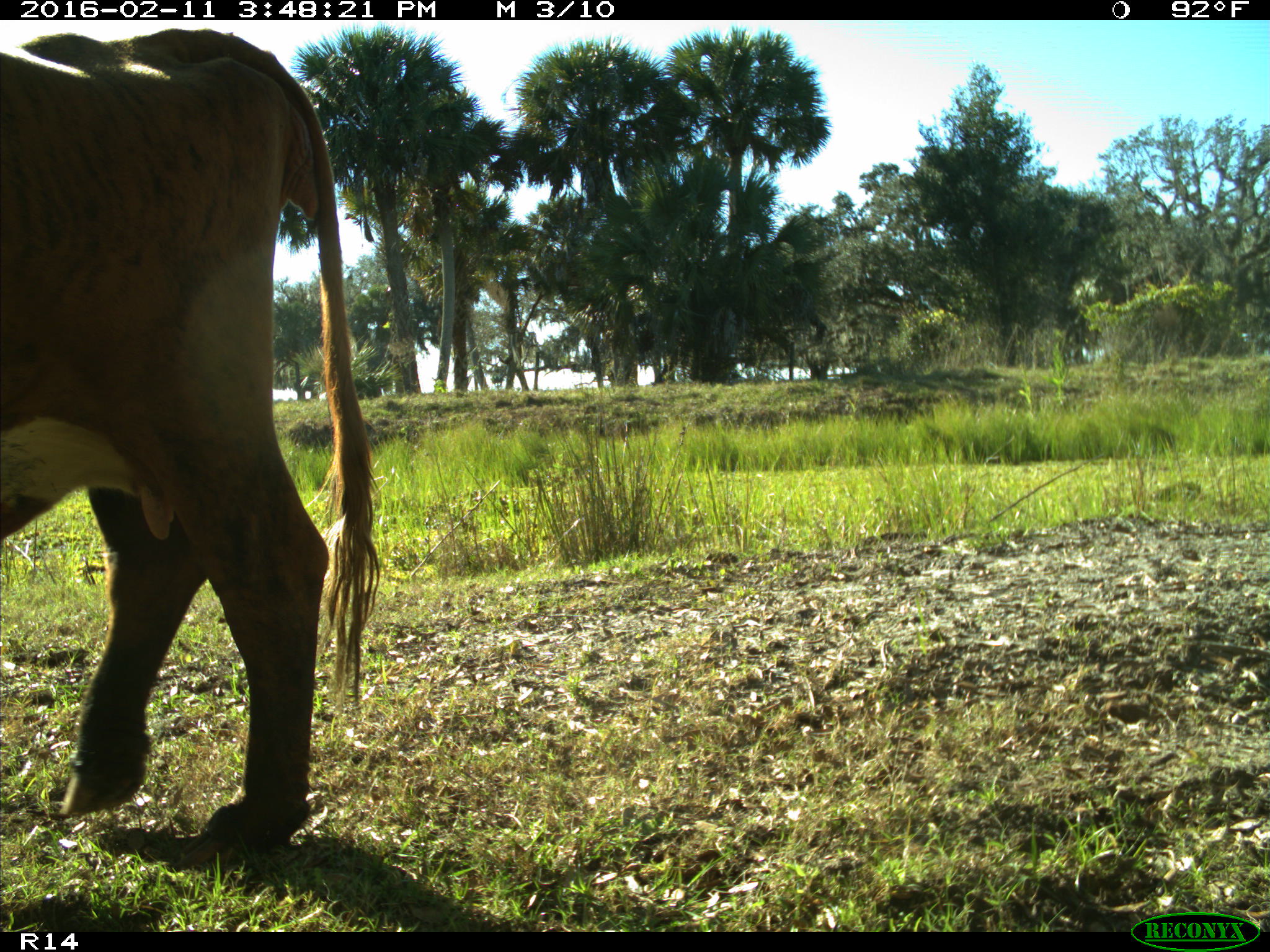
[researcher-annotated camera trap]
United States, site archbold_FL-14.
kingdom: Animalia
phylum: Chordata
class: Mammalia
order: Artiodactyla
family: Bovidae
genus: Bos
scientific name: Bos taurus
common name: domestic cow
Bos taurus (domestic cow).